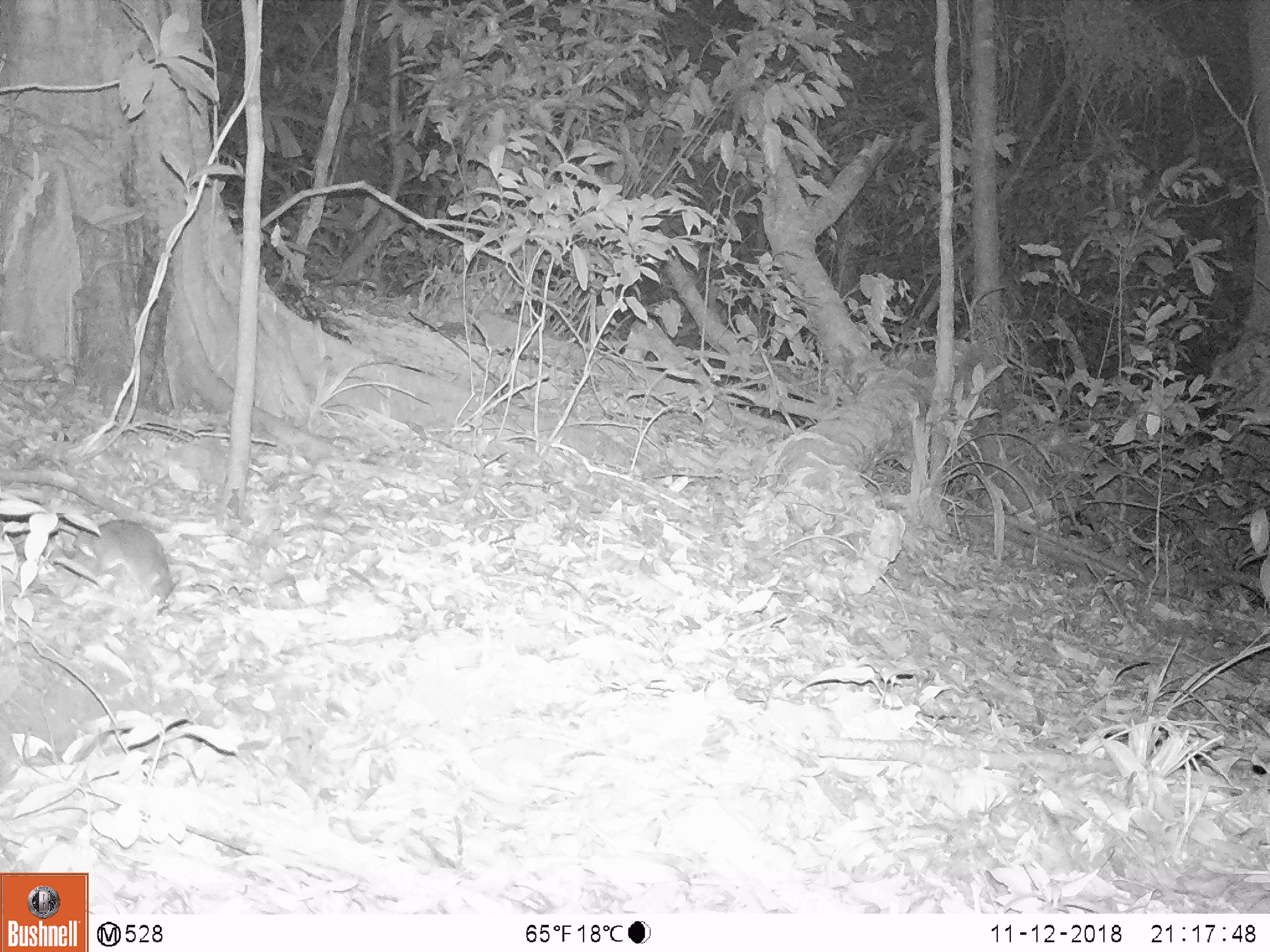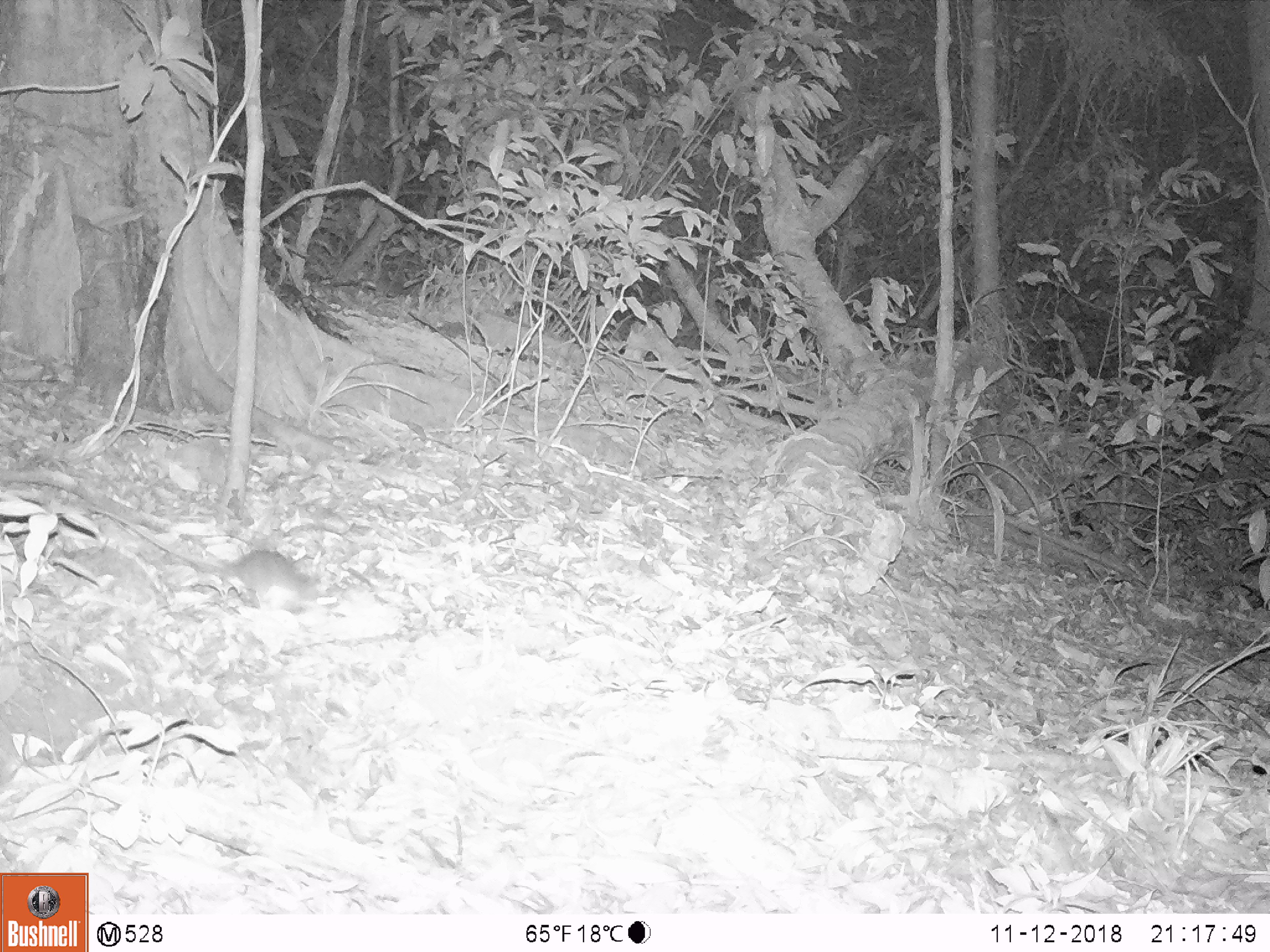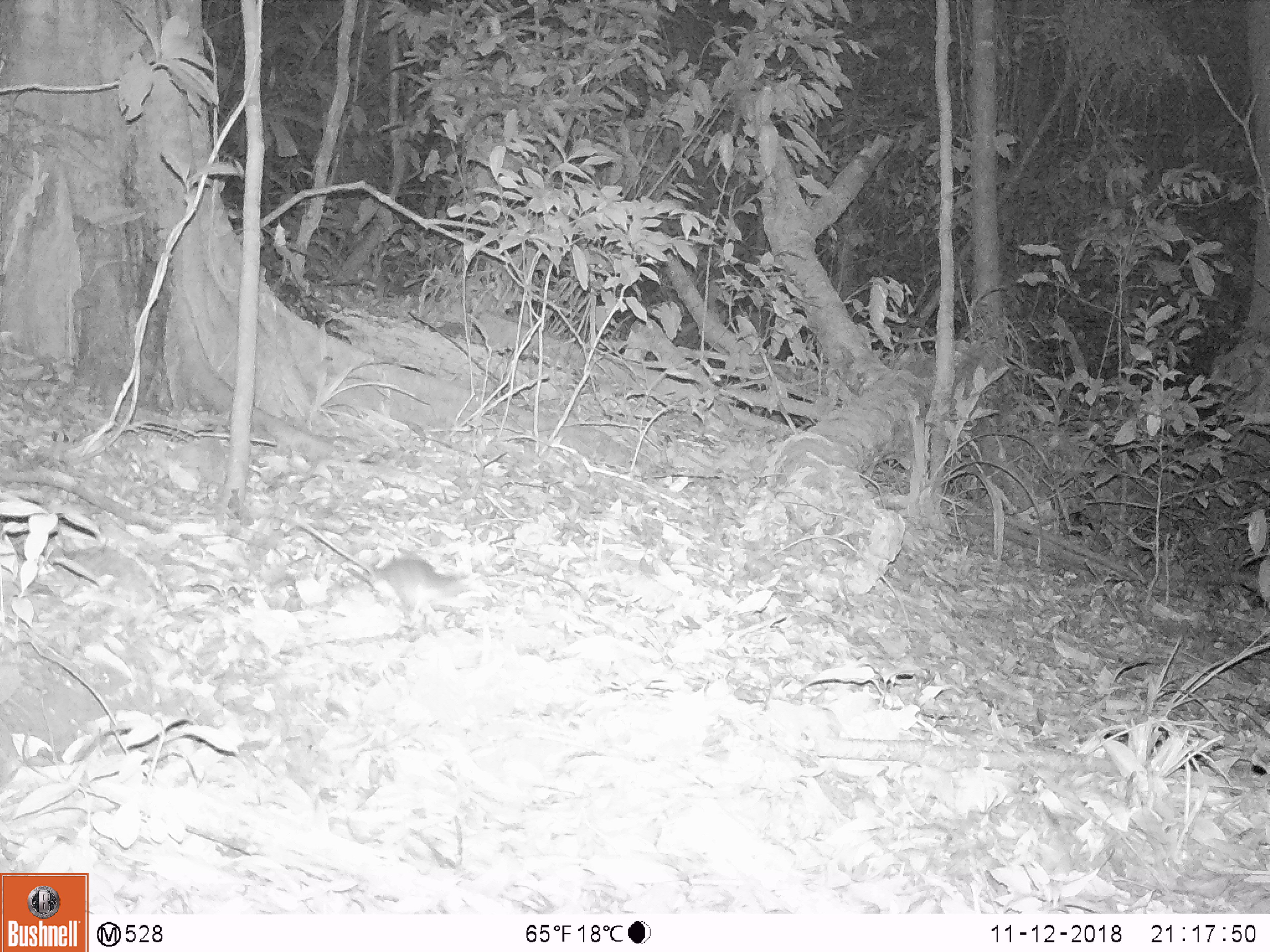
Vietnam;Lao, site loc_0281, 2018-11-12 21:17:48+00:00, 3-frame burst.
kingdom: Animalia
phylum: Chordata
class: Mammalia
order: Rodentia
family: Muridae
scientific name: Muridae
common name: old-world mice and rats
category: unidentified murid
Unidentified murid (old-world mice and rats) (Muridae). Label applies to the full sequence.